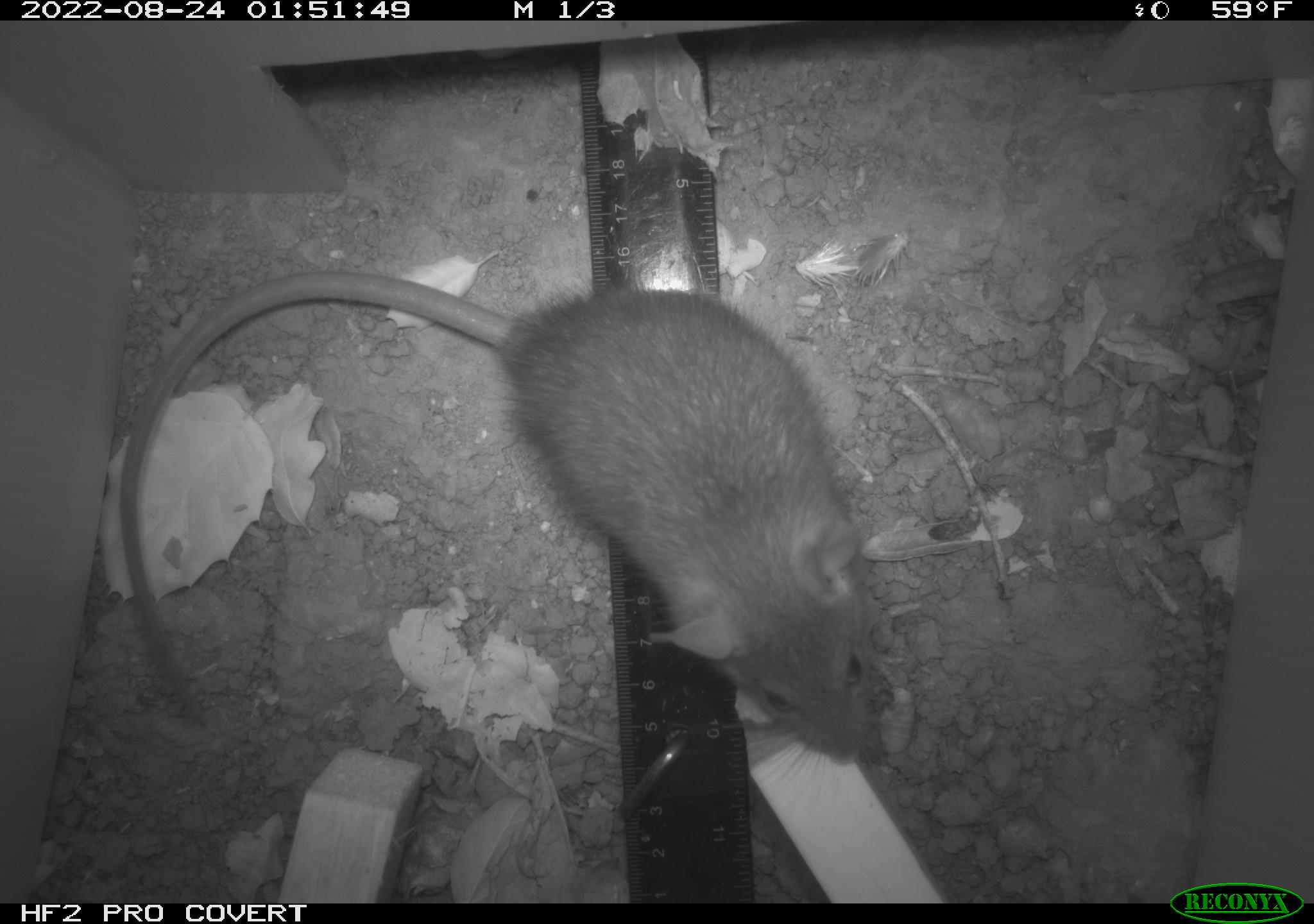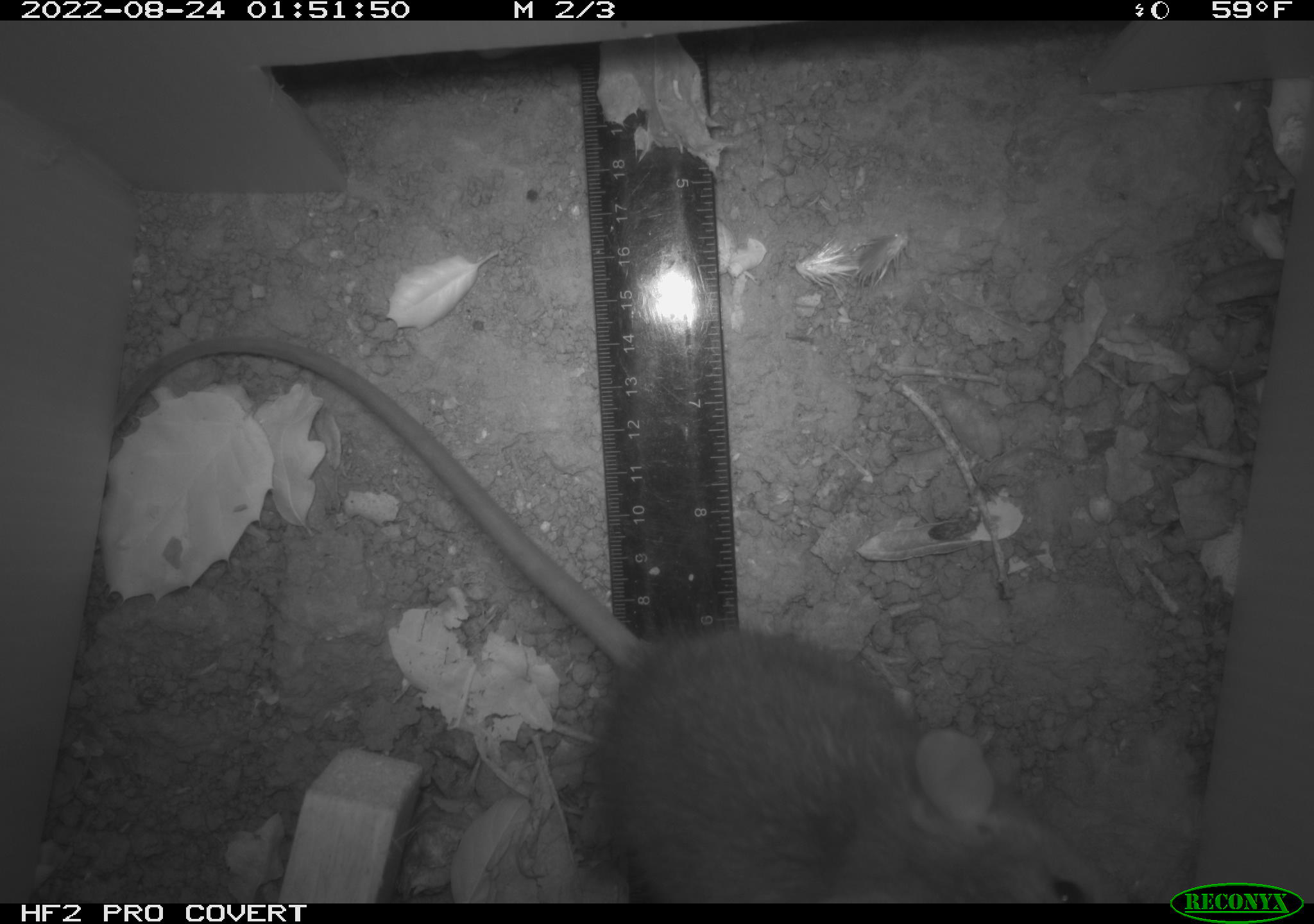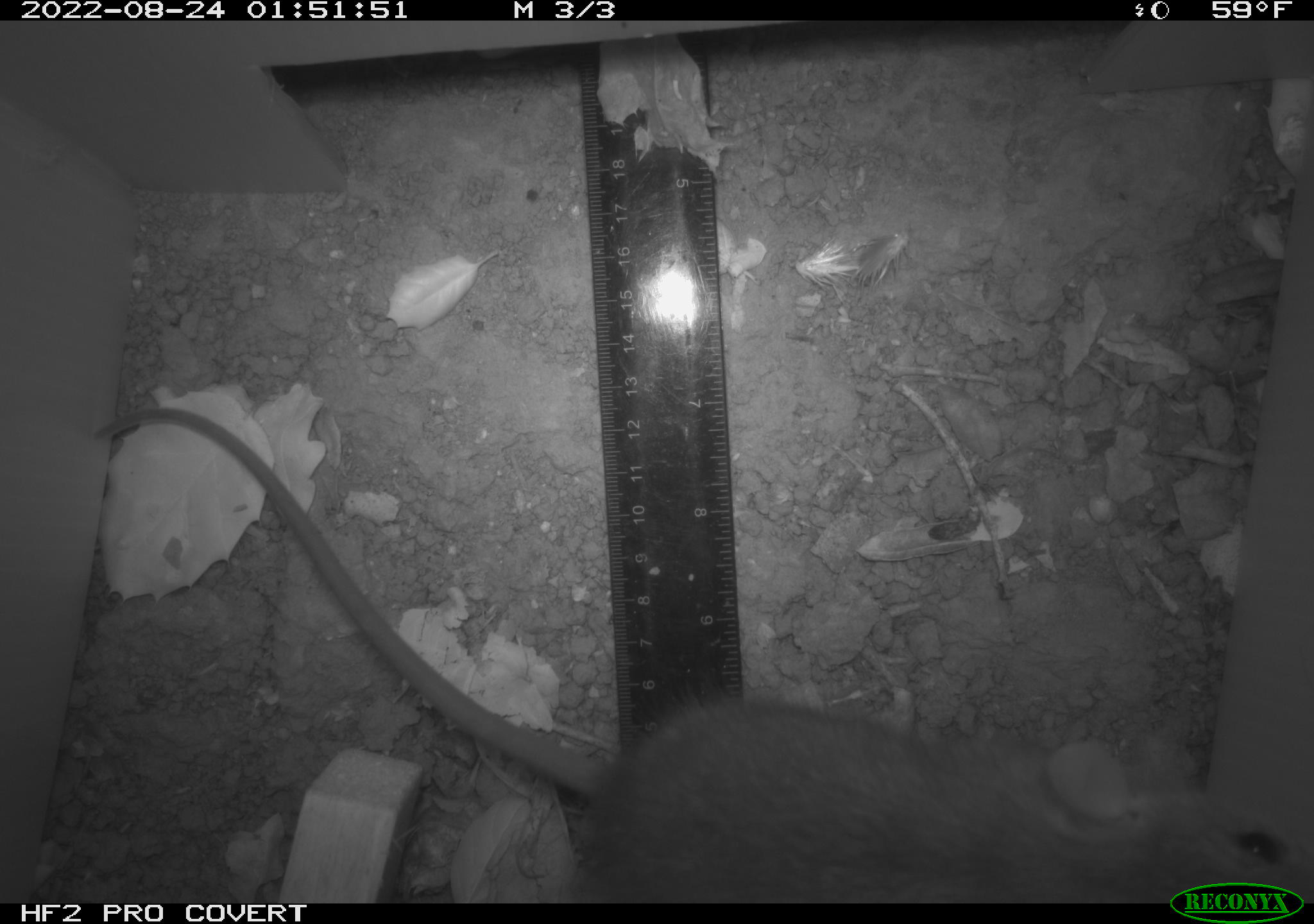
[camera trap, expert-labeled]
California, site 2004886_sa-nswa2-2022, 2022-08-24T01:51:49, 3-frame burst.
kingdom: Animalia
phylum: Chordata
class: Mammalia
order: Rodentia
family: Muridae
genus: Rattus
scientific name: Rattus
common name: rat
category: rattus species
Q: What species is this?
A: Rattus species (rat) (Rattus).